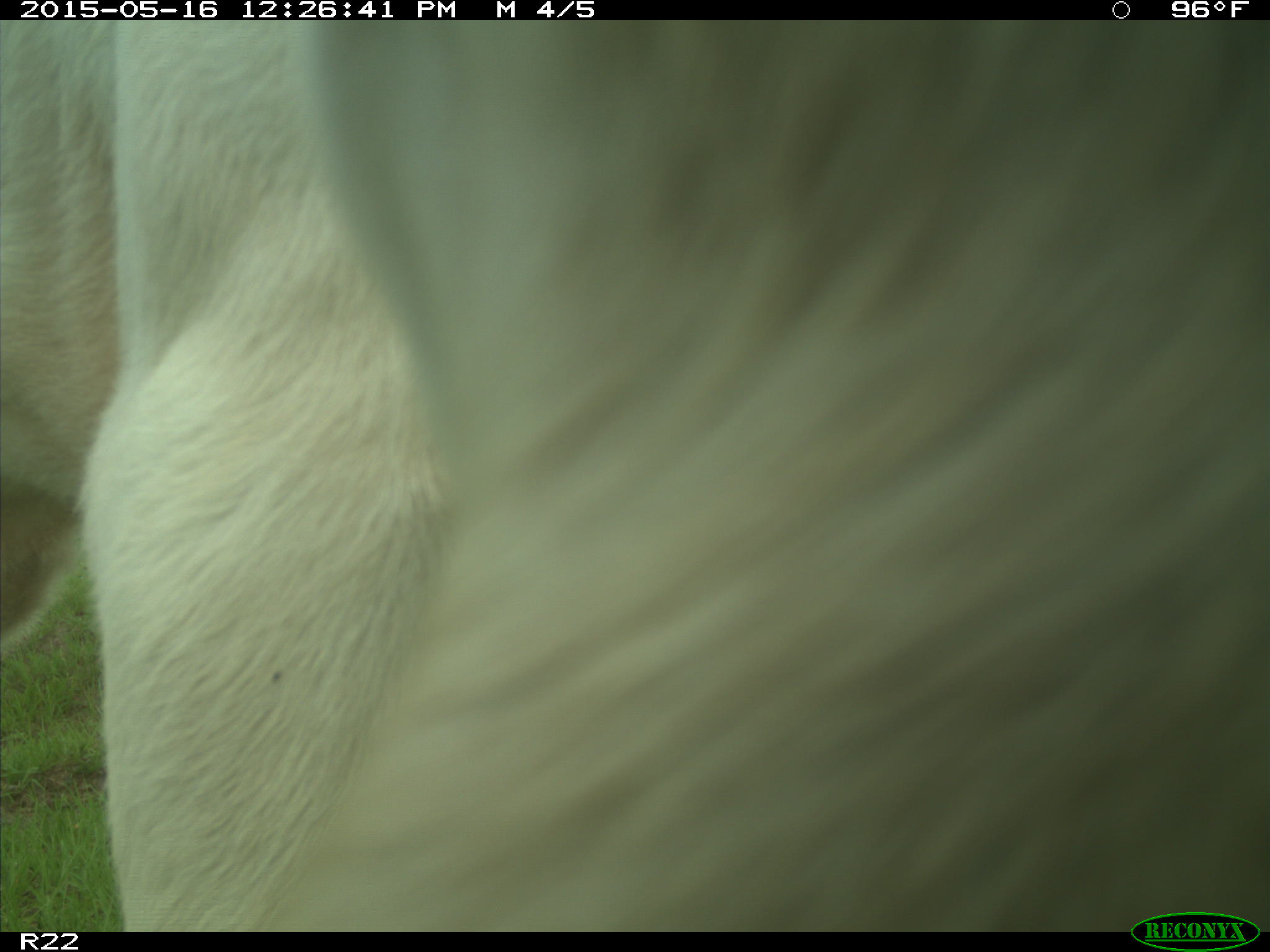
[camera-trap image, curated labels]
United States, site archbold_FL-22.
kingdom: Animalia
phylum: Chordata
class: Mammalia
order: Artiodactyla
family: Bovidae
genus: Bos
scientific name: Bos taurus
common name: domestic cow